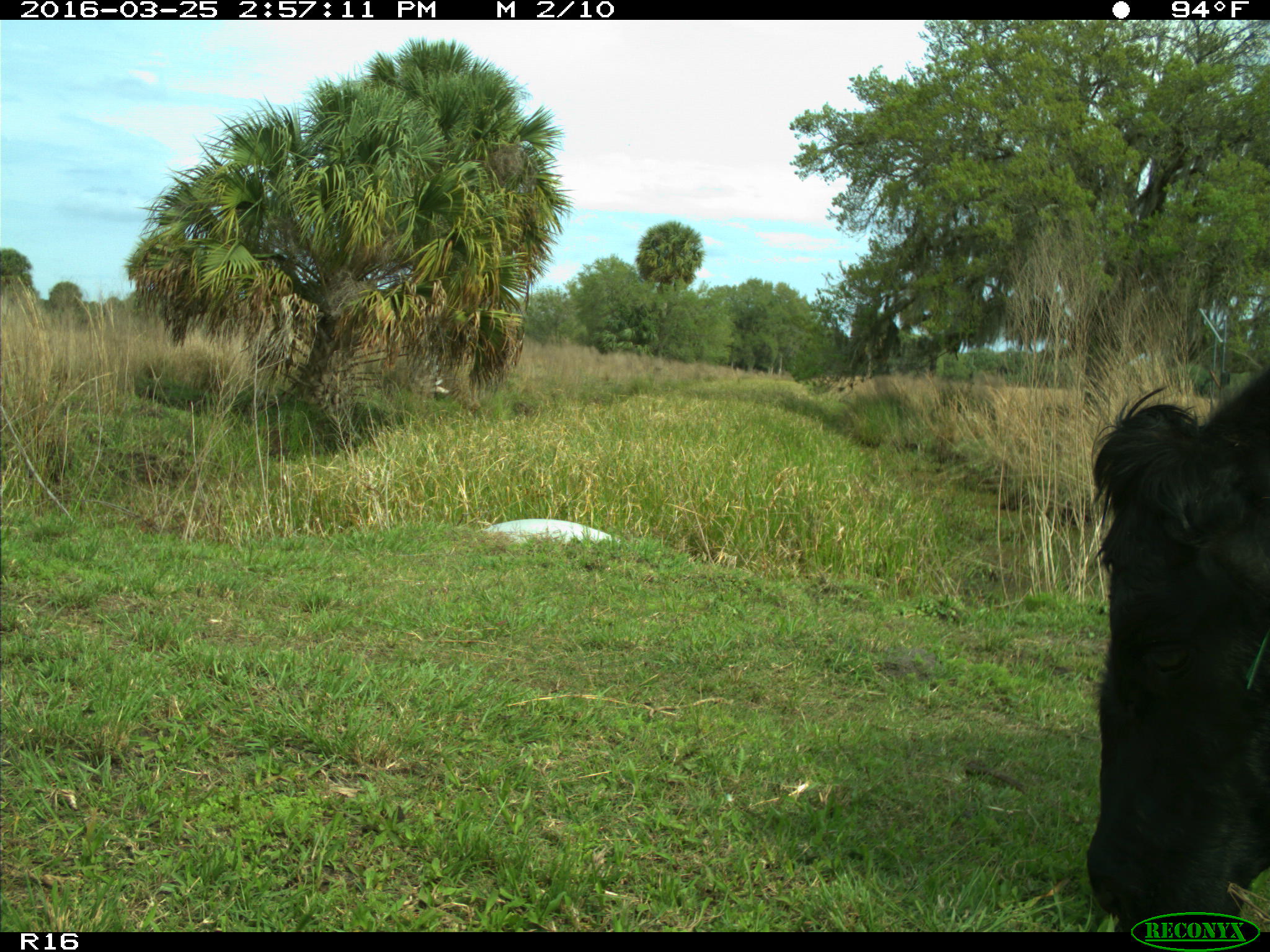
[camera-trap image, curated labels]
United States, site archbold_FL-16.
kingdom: Animalia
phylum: Chordata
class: Mammalia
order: Artiodactyla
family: Bovidae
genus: Bos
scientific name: Bos taurus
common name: domestic cow